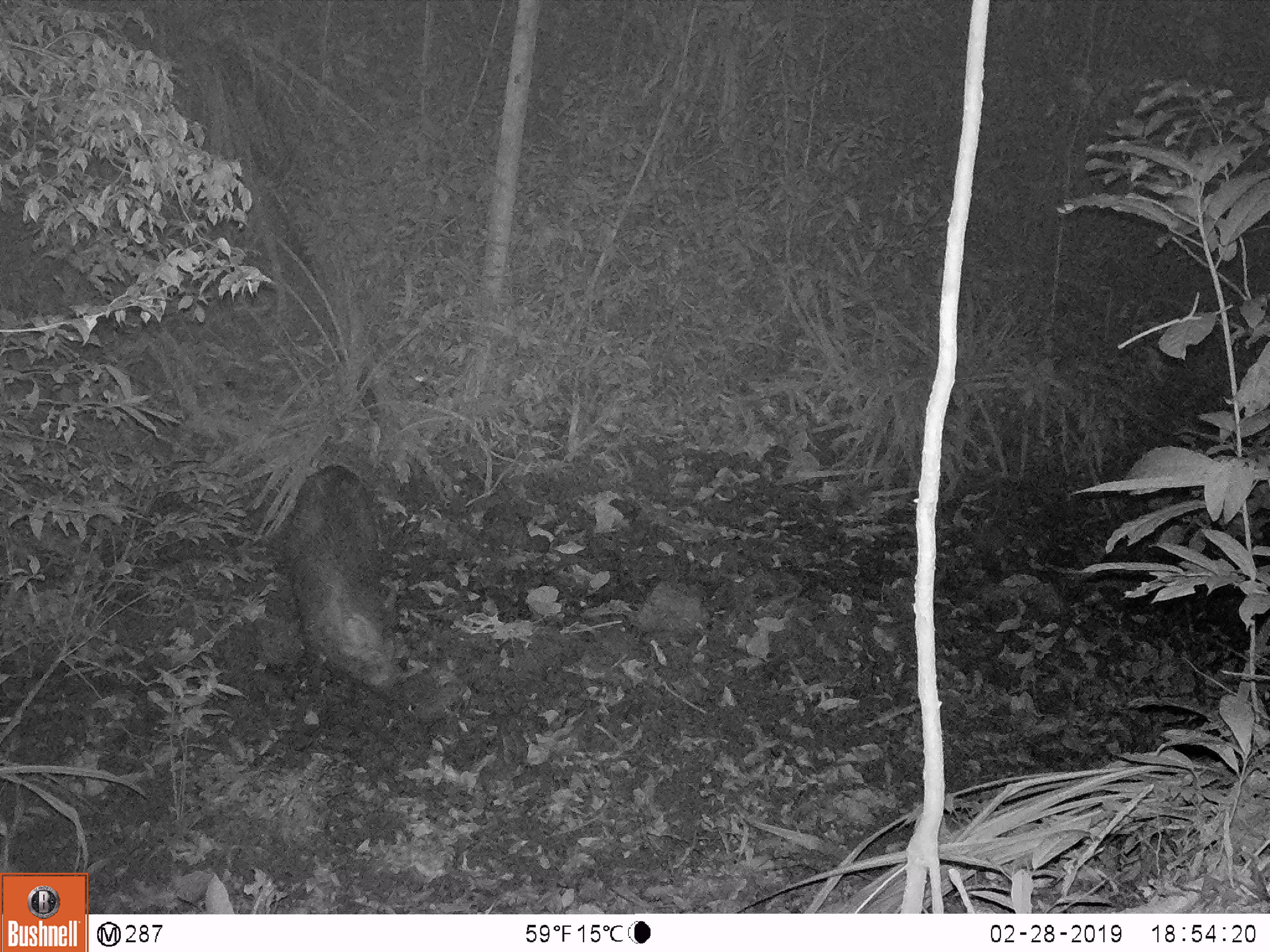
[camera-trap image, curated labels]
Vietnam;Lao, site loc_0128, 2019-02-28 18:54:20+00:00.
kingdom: Animalia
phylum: Chordata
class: Mammalia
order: Artiodactyla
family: Suidae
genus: Sus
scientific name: Sus scrofa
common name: eurasian wild pig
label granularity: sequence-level